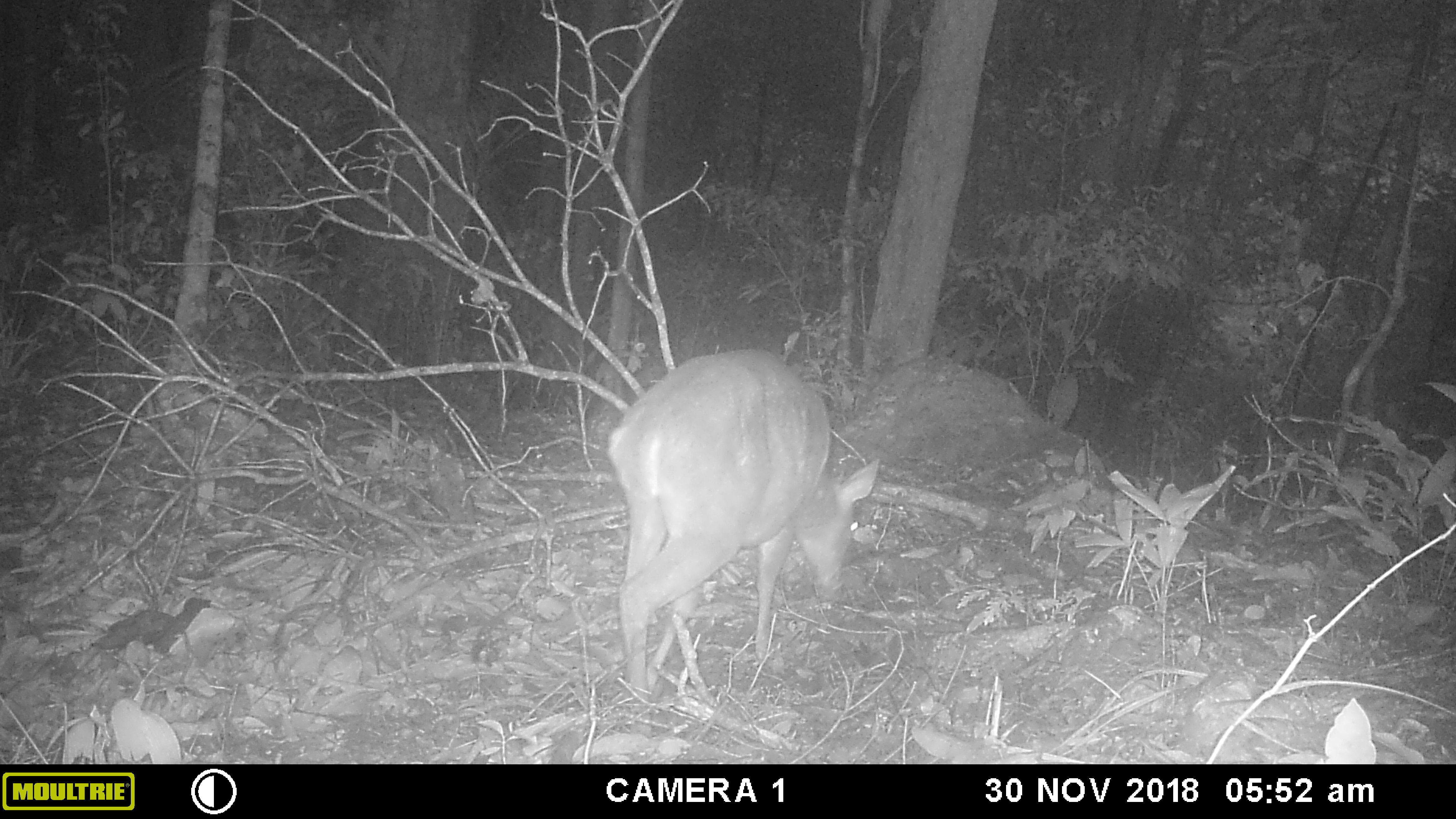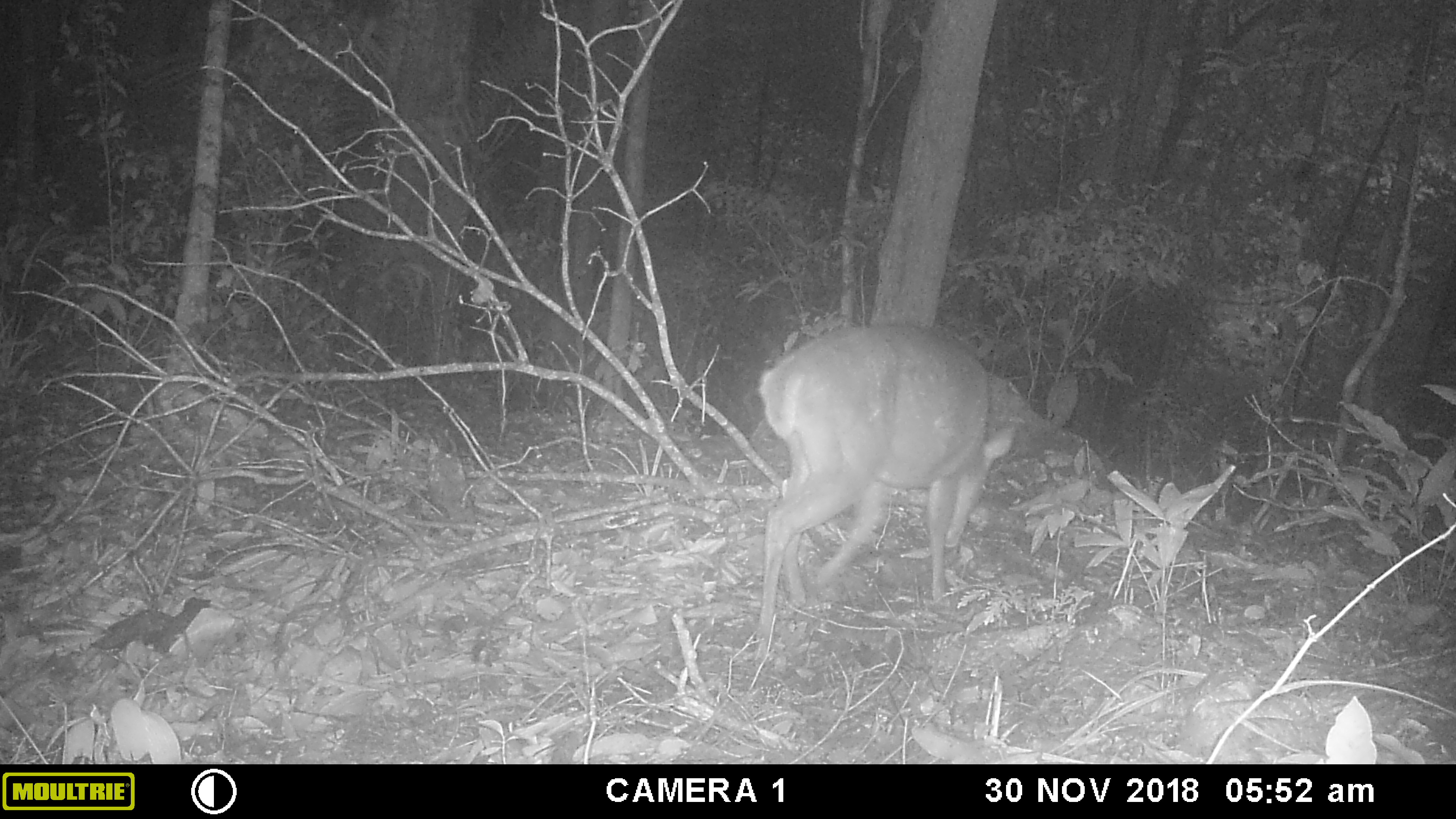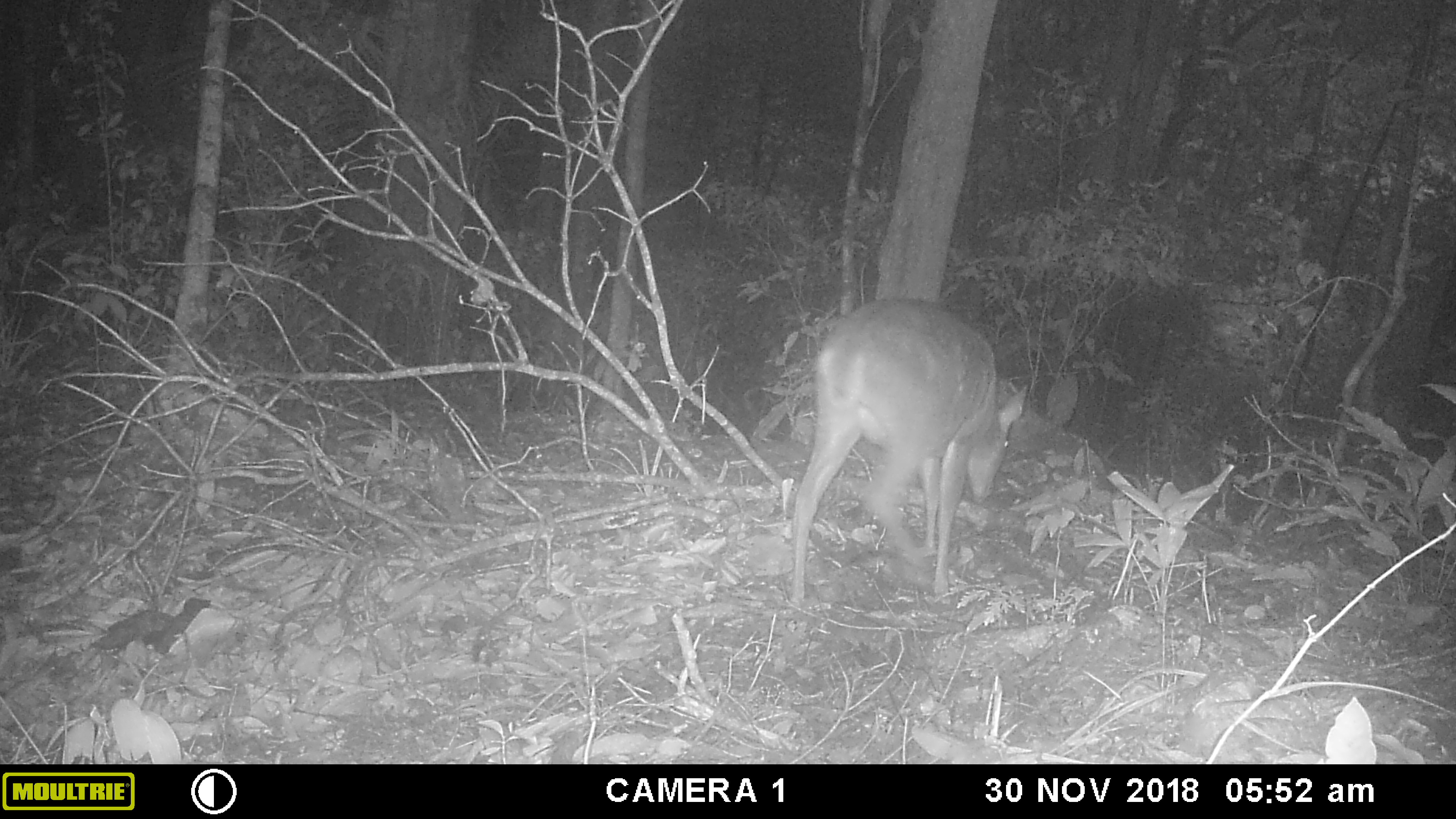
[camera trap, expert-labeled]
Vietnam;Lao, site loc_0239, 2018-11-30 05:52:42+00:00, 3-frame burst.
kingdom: Animalia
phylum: Chordata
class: Mammalia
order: Artiodactyla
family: Cervidae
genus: Muntiacus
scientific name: Muntiacus vuquangensis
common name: large-antlered muntjac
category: large antlered muntjac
Large antlered muntjac (large-antlered muntjac) (Muntiacus vuquangensis). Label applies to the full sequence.